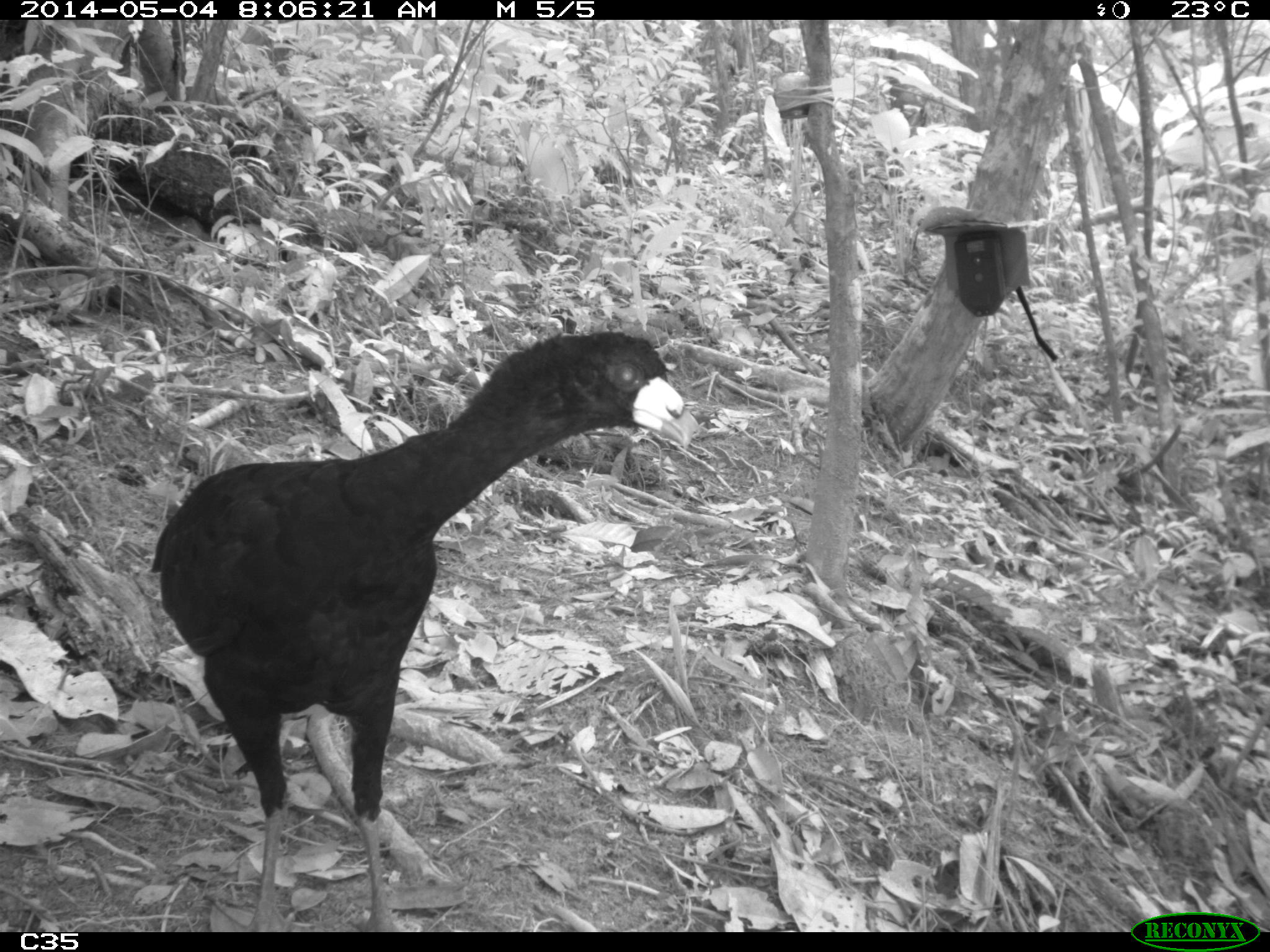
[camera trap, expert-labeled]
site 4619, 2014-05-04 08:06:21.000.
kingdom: Animalia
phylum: Chordata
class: Aves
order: Galliformes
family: Cracidae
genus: Crax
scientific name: Crax alector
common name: black curassow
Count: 2.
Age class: adult.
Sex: female.